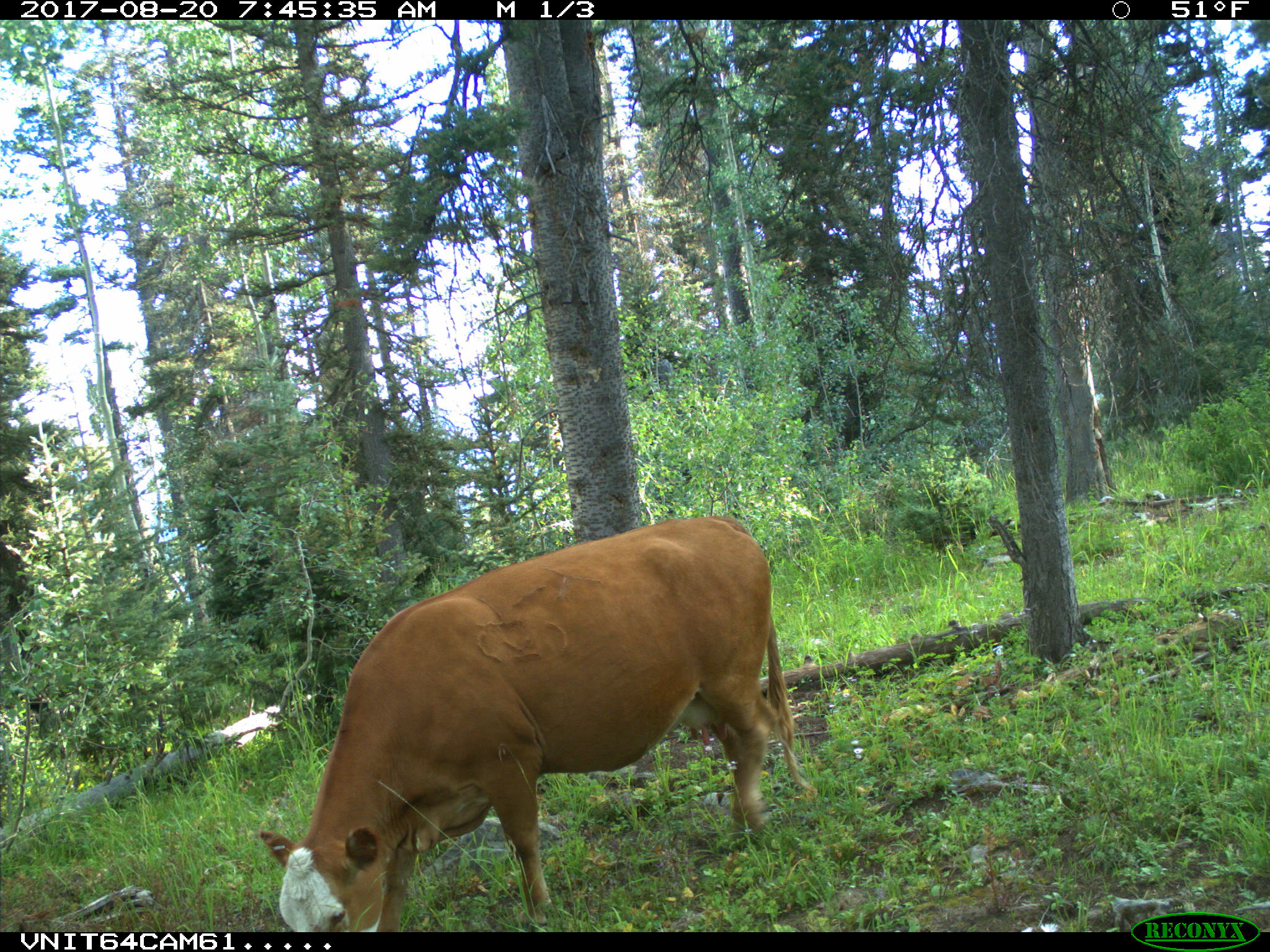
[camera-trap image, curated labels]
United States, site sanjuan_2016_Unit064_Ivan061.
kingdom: Animalia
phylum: Chordata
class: Mammalia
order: Artiodactyla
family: Bovidae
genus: Bos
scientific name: Bos taurus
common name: domestic cow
Bos taurus (domestic cow).